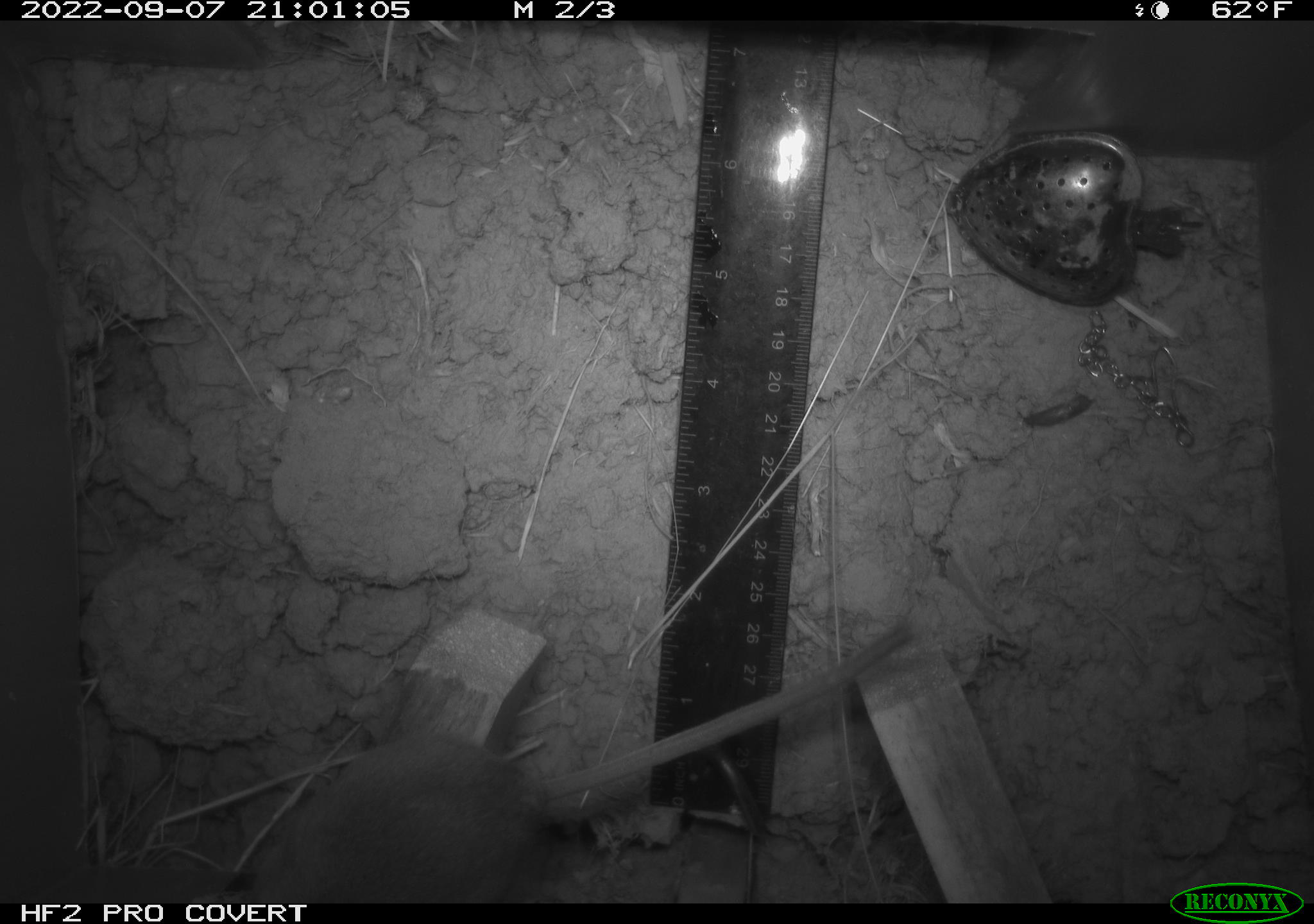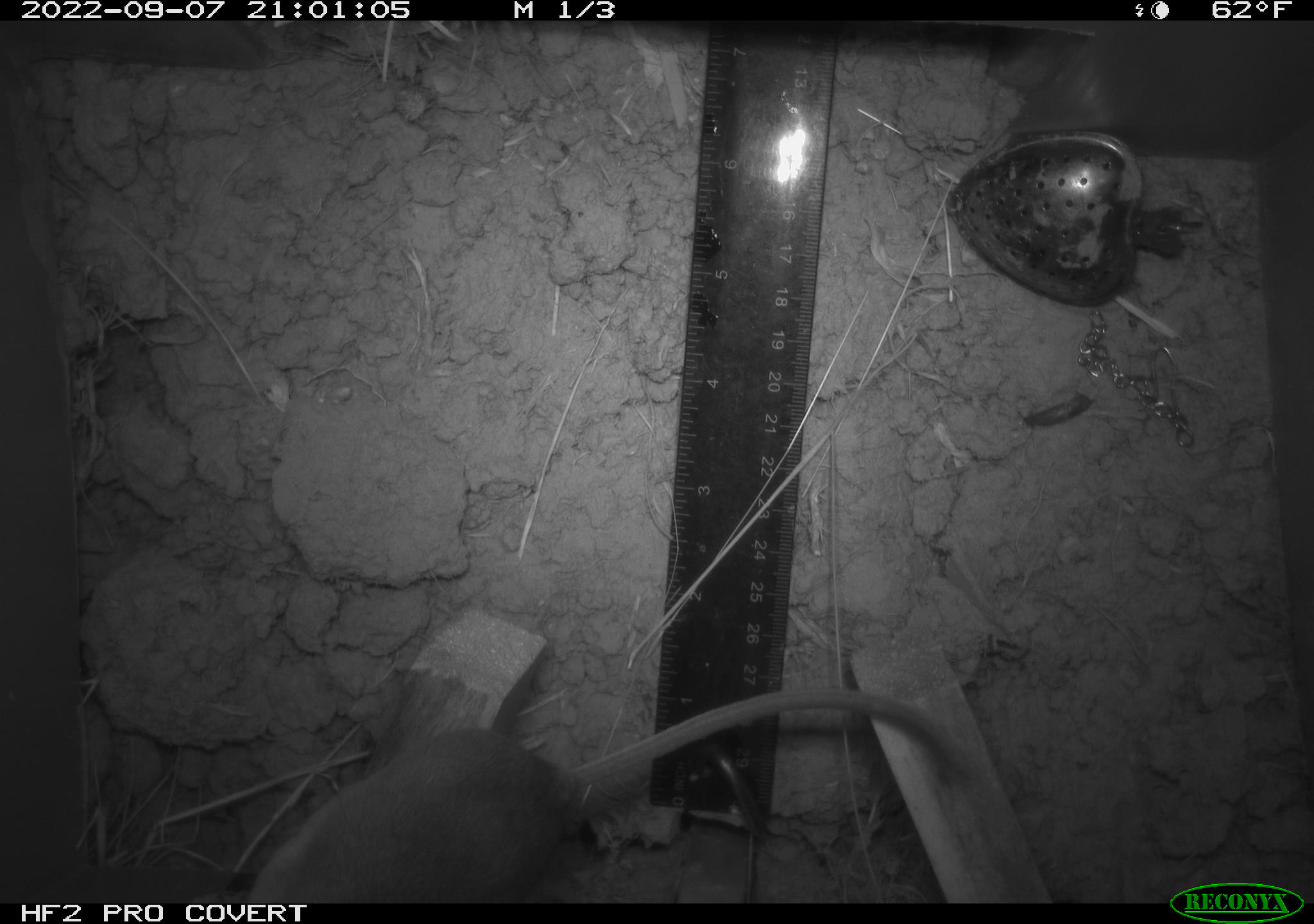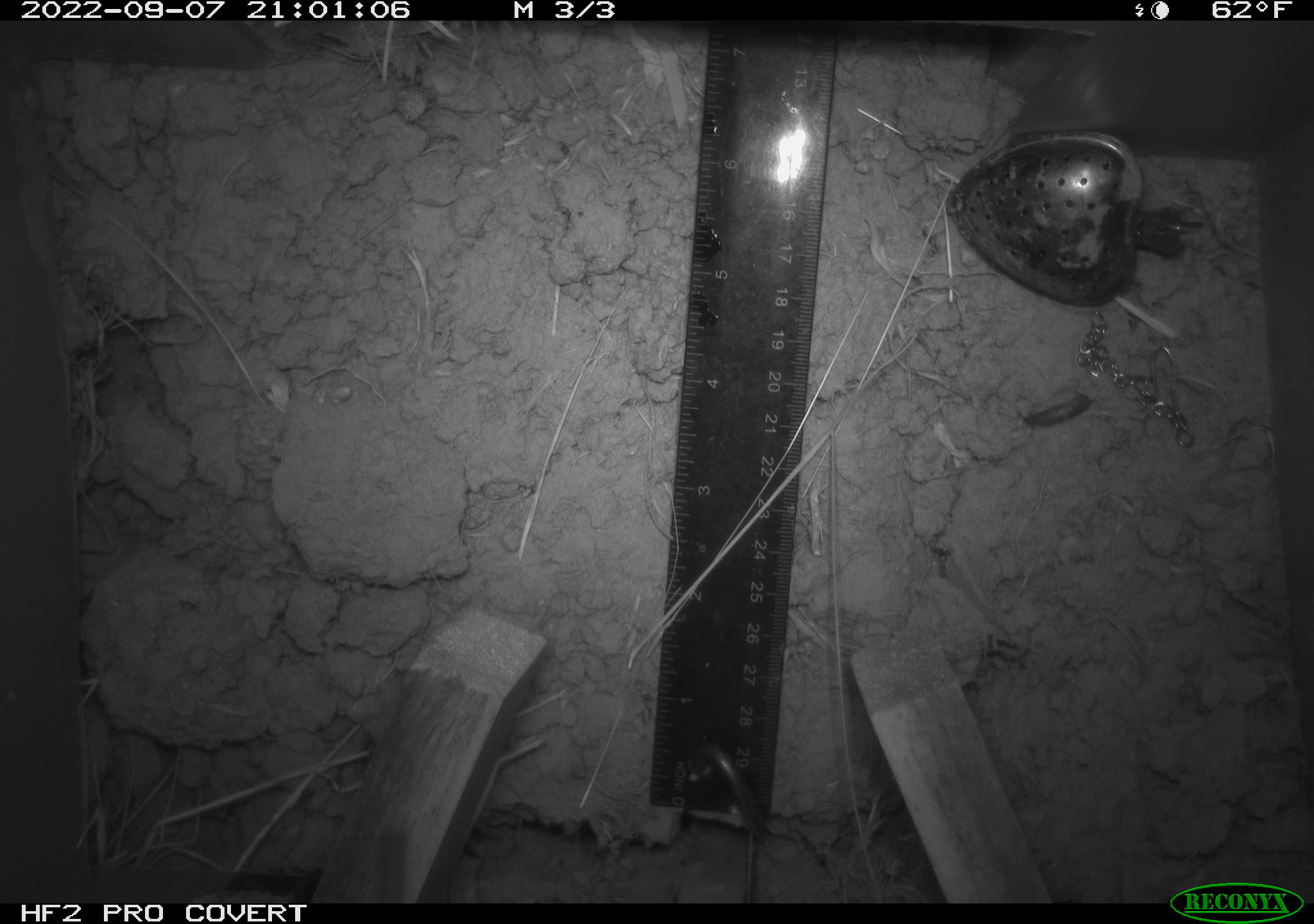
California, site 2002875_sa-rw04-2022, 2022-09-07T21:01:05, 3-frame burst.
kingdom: Animalia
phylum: Chordata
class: Mammalia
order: Rodentia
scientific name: Rodentia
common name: mouse species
Mouse species (Rodentia).